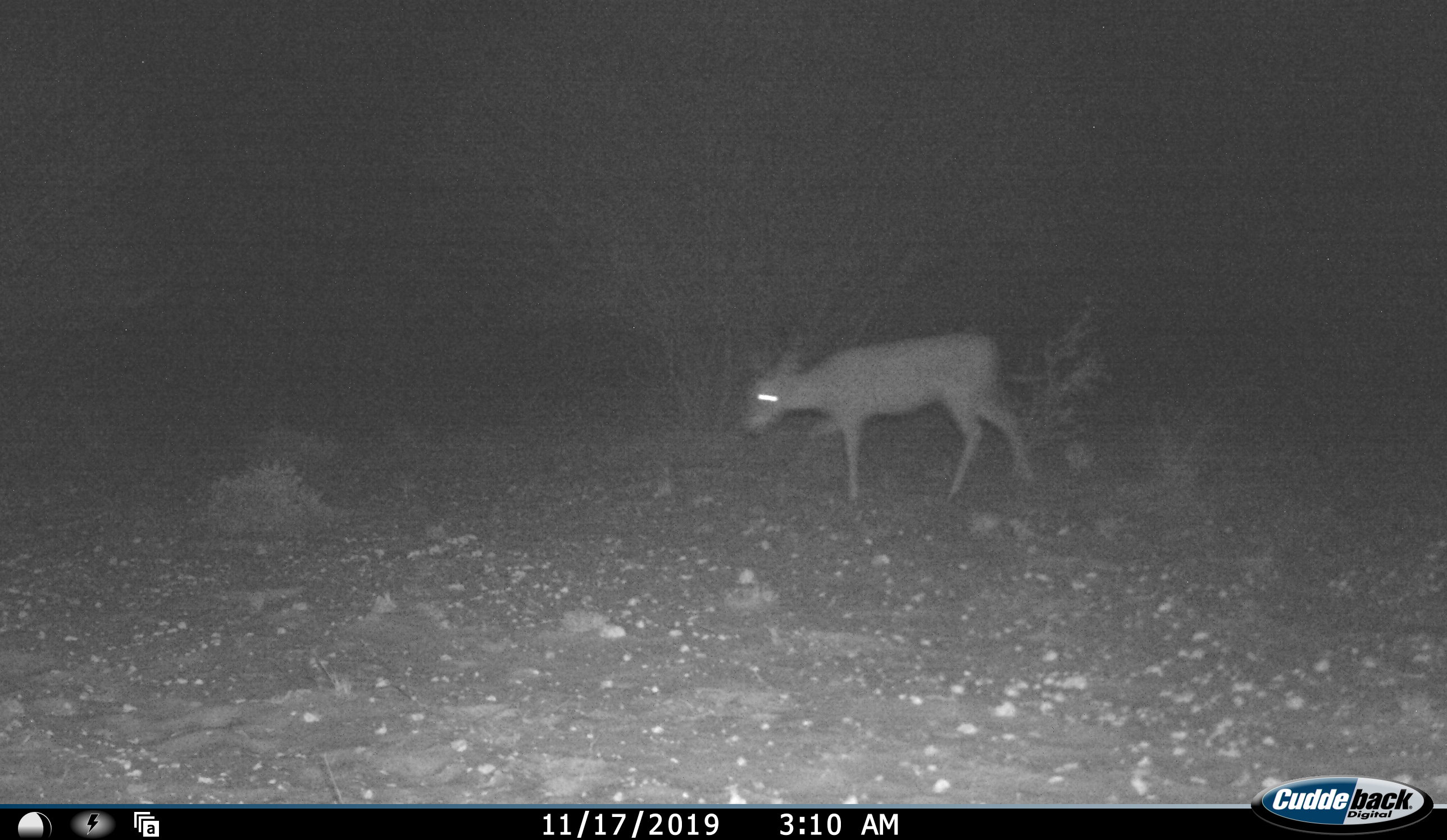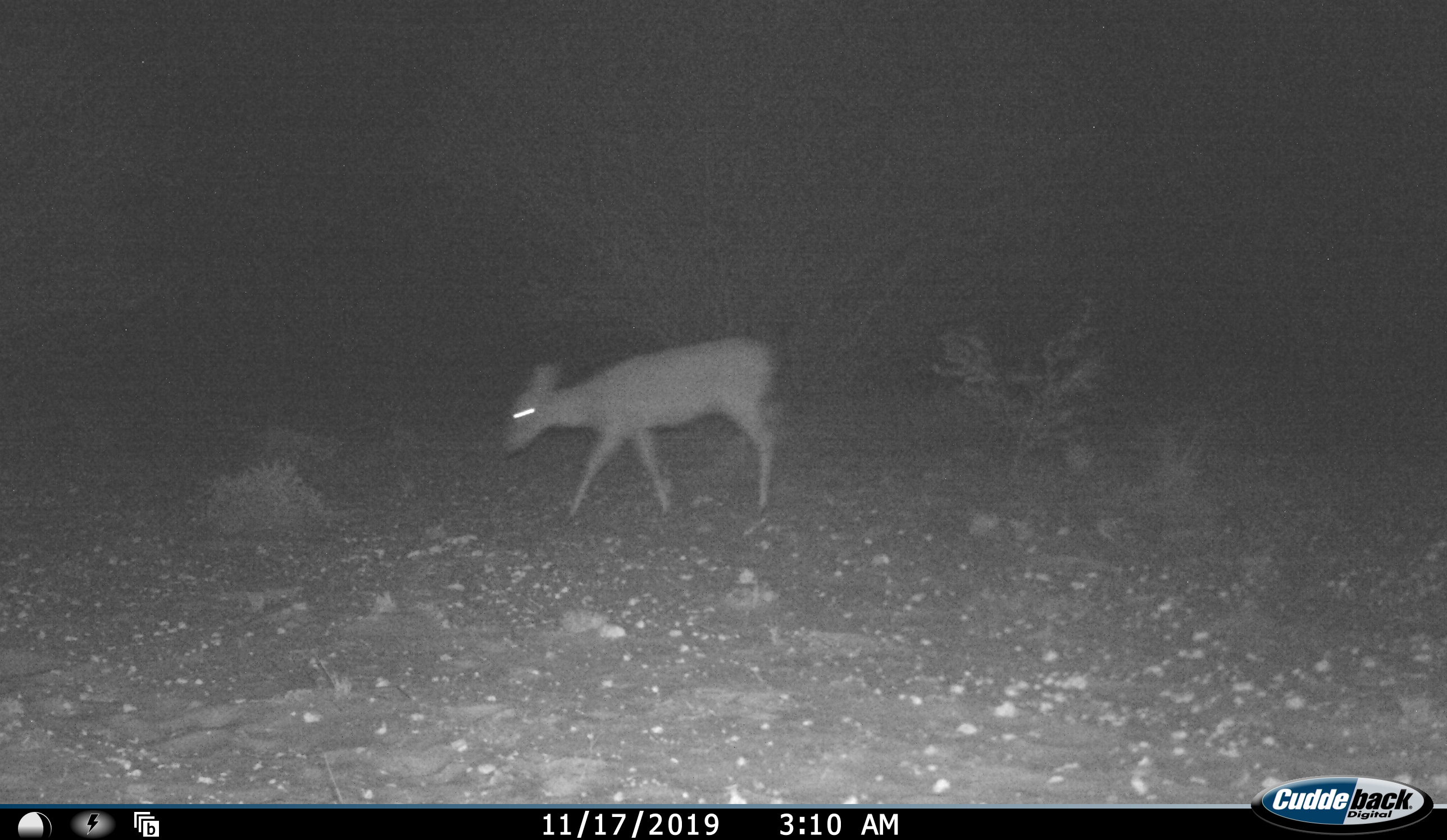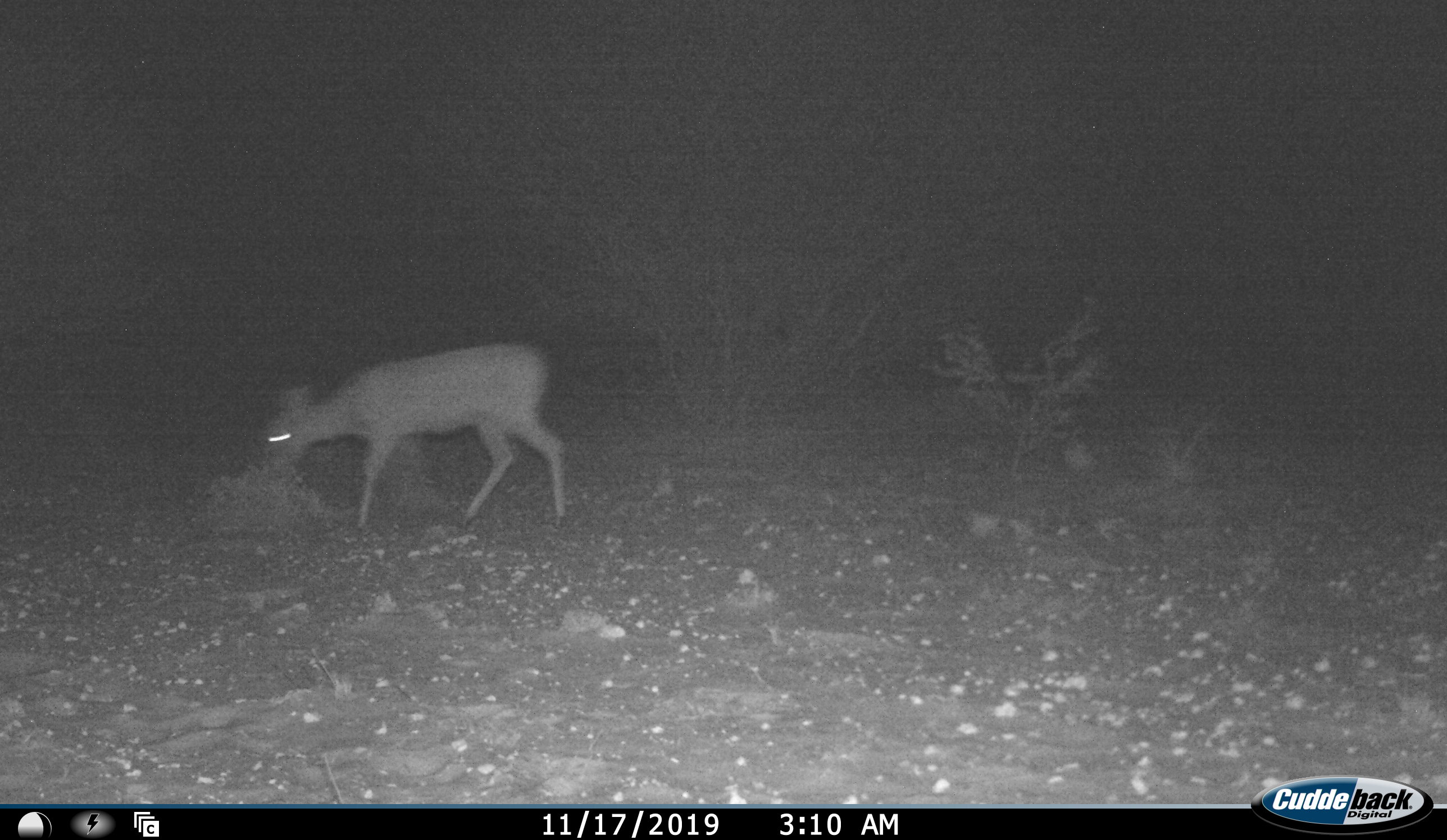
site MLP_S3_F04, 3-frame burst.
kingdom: Animalia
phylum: Chordata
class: Mammalia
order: Artiodactyla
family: Bovidae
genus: Raphicerus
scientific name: Raphicerus campestris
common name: steenbok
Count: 1.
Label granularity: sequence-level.